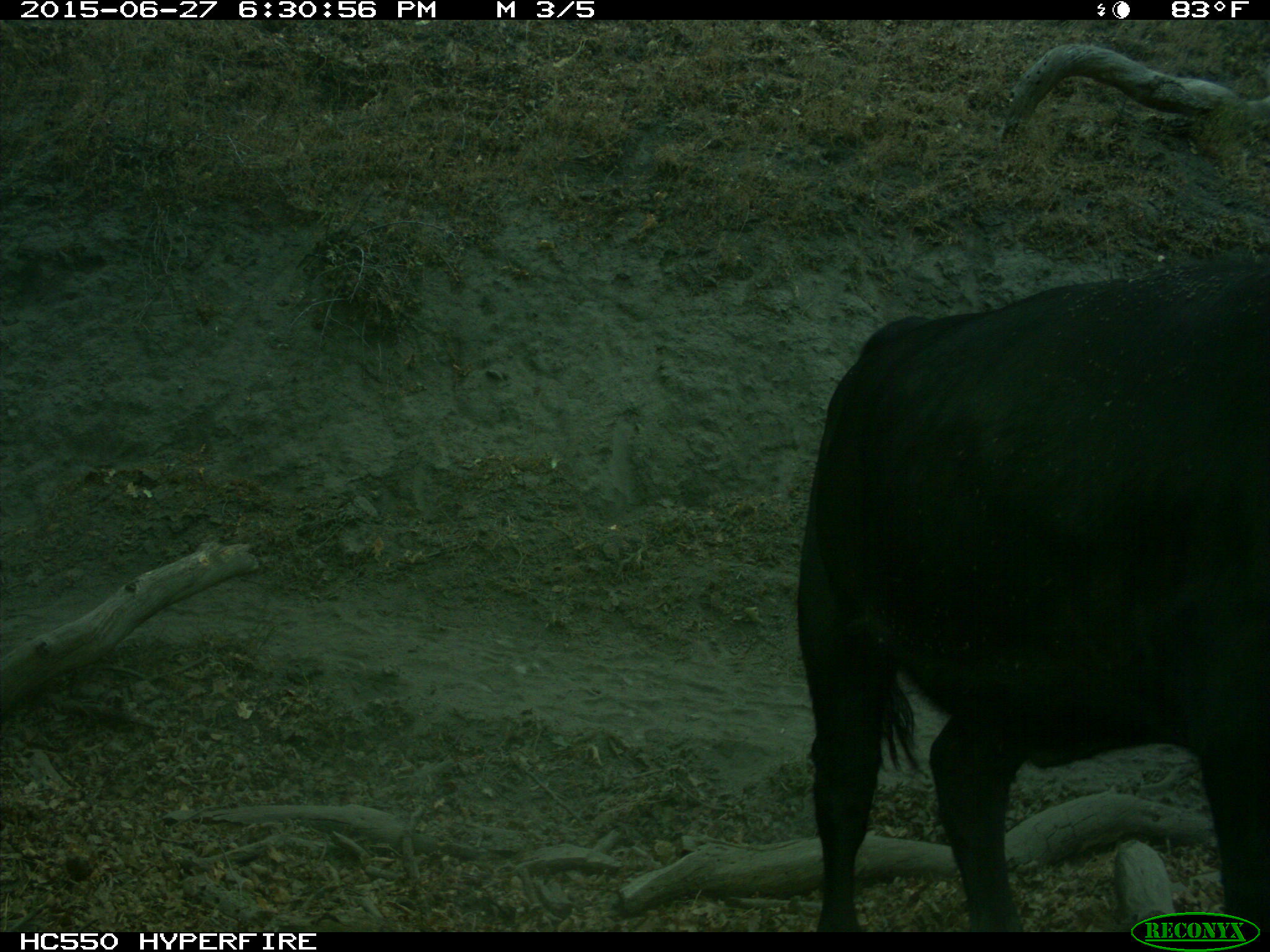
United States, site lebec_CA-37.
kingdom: Animalia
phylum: Chordata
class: Mammalia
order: Artiodactyla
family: Bovidae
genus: Bos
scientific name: Bos taurus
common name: domestic cow